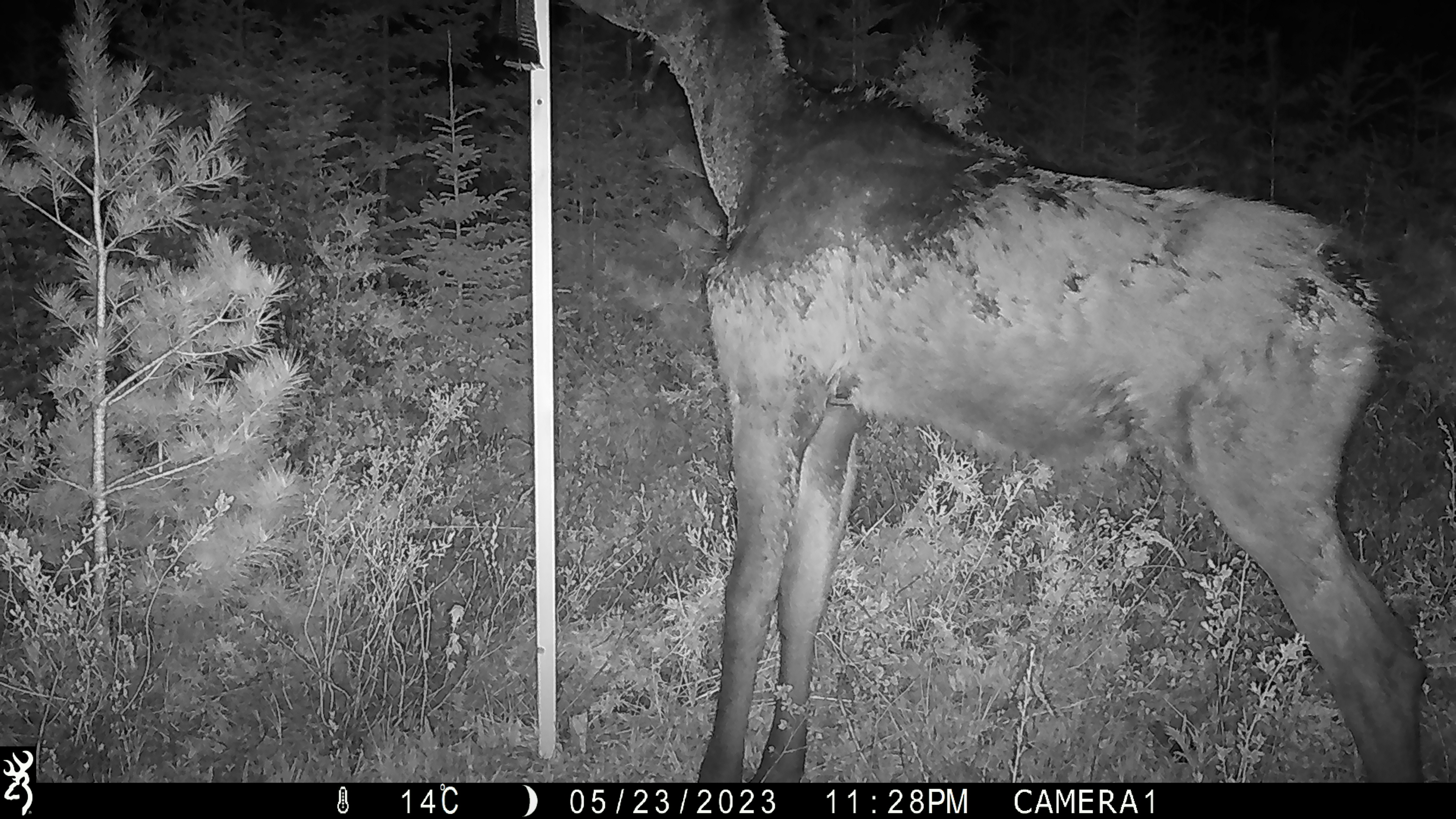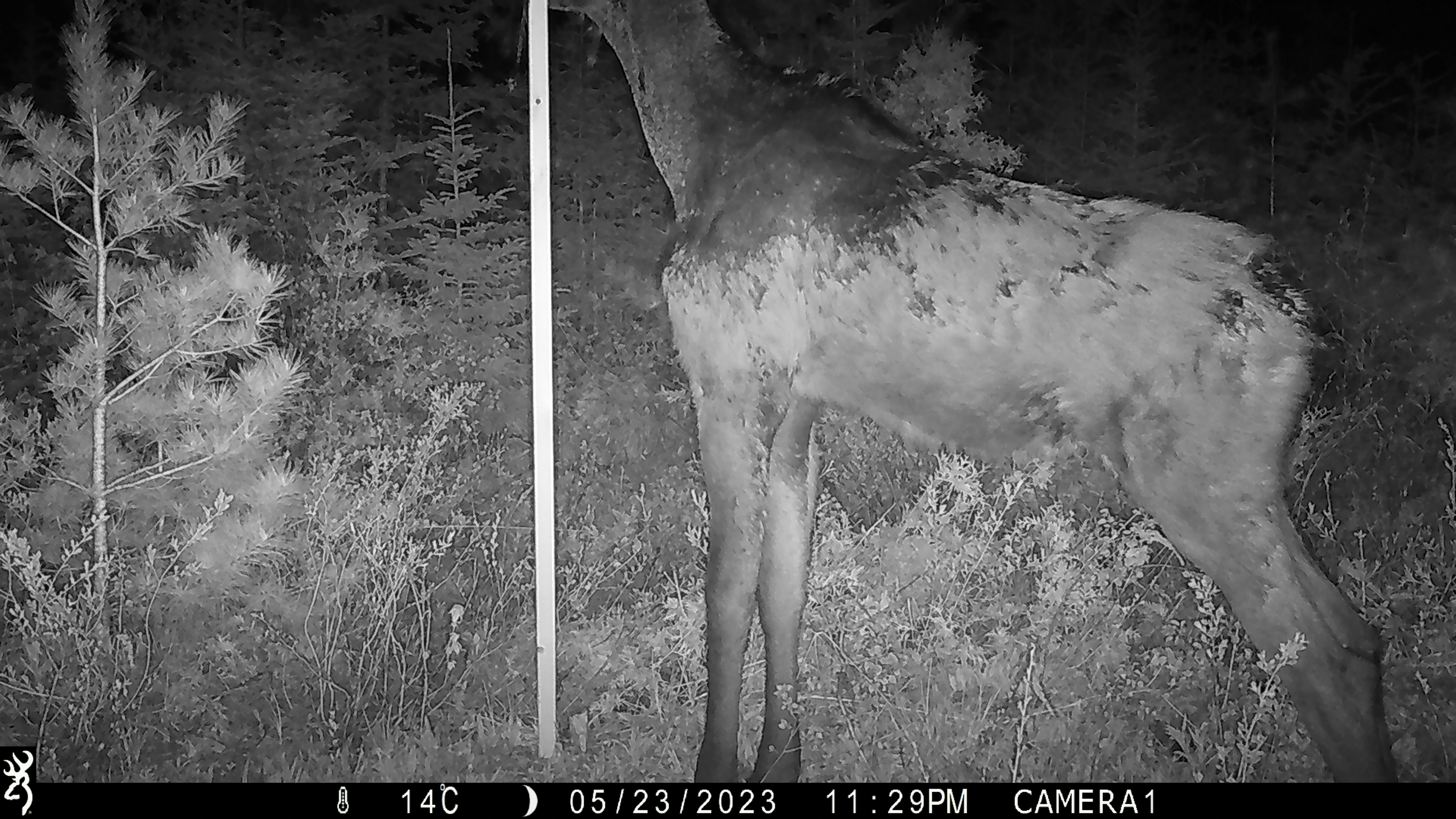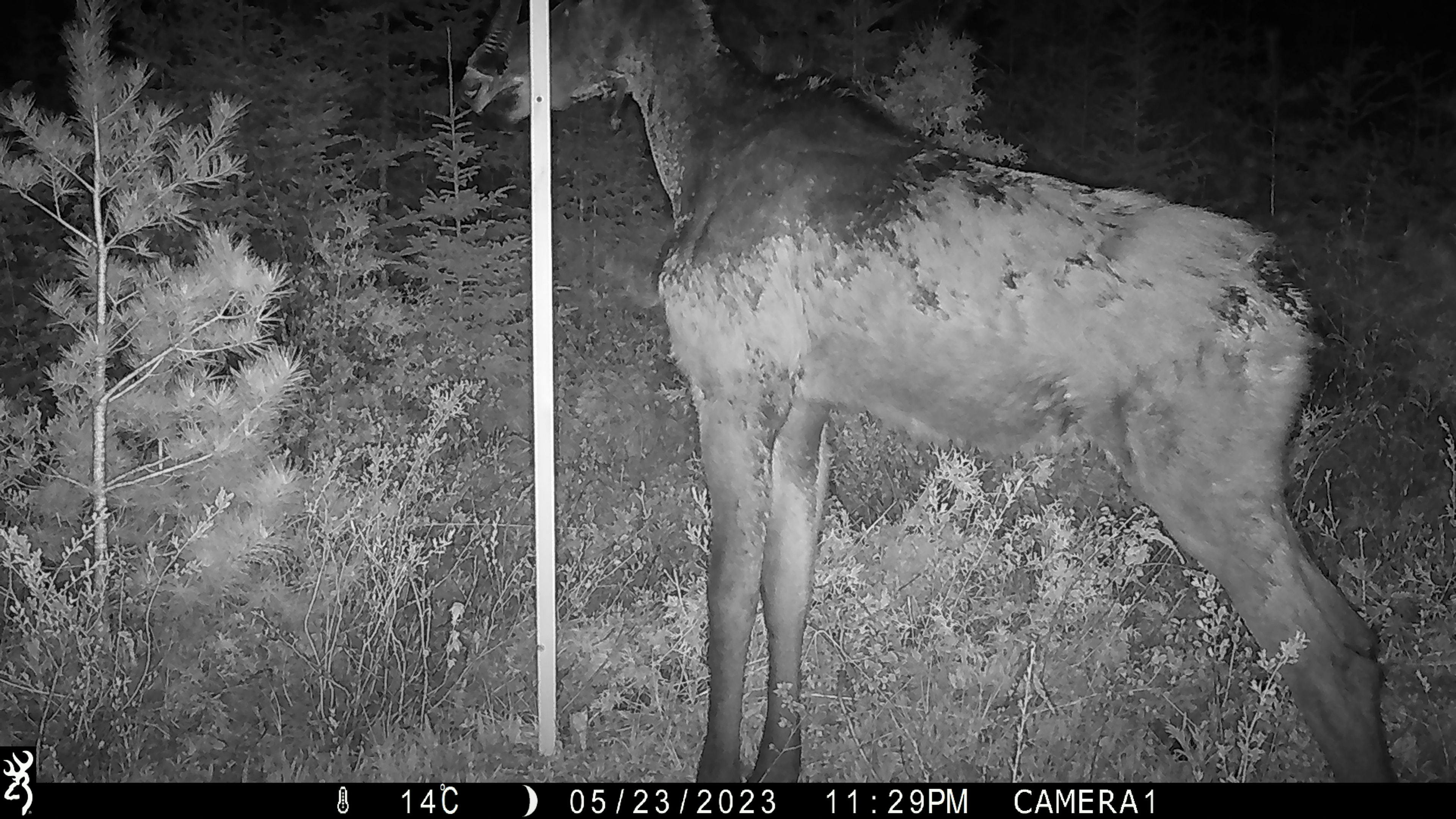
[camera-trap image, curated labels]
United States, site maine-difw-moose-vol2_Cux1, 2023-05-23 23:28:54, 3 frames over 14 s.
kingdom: Animalia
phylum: Chordata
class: Mammalia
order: Artiodactyla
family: Cervidae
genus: Alces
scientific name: Alces alces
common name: moose